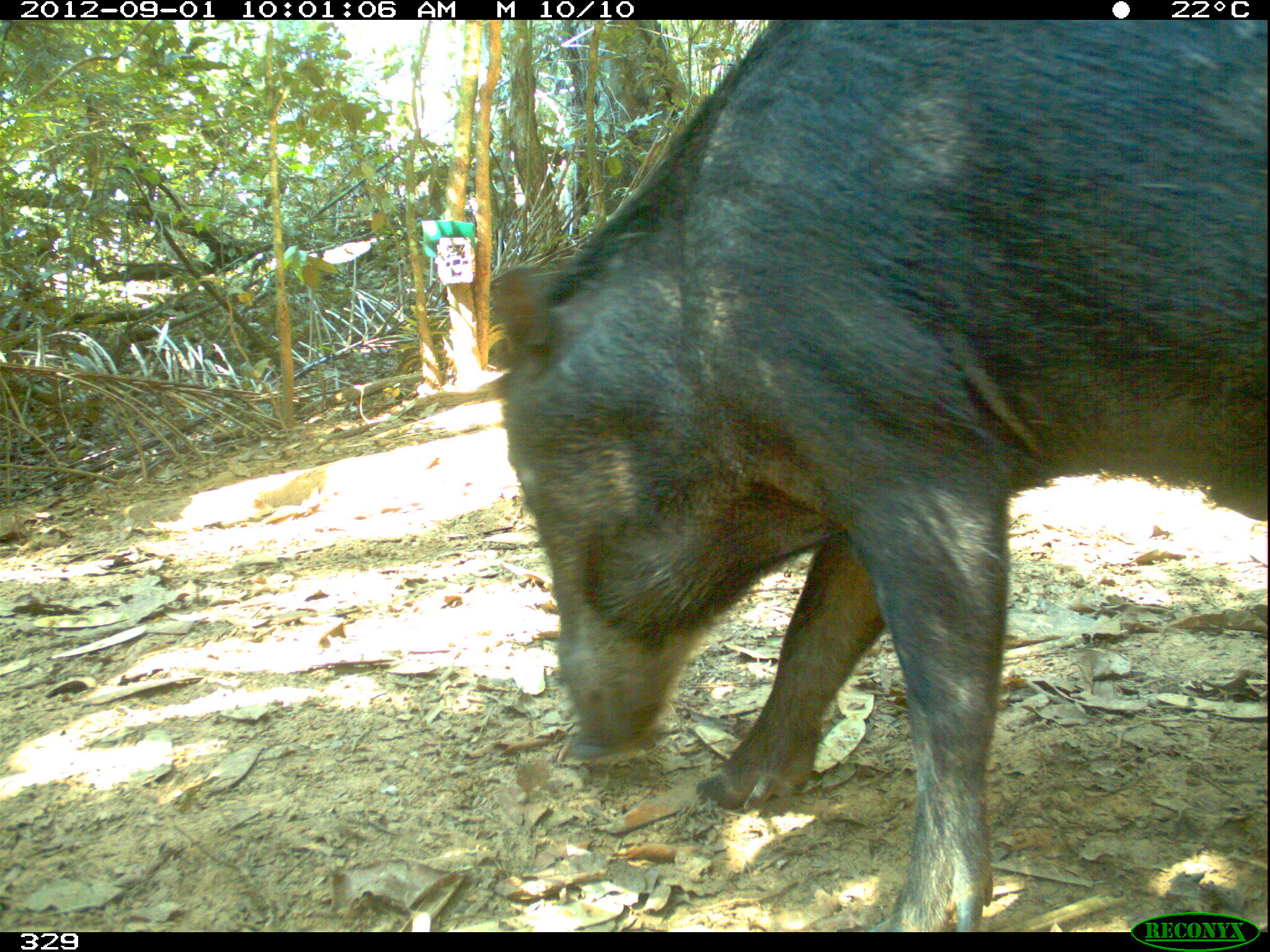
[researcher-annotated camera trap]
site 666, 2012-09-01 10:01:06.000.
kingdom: Animalia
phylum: Chordata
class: Mammalia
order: Artiodactyla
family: Tayassuidae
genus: Tayassu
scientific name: Tayassu pecari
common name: white-lipped peccary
Tayassu pecari (white-lipped peccary).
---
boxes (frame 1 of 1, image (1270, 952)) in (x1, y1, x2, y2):
tayassu pecari: (483, 18, 1270, 930)